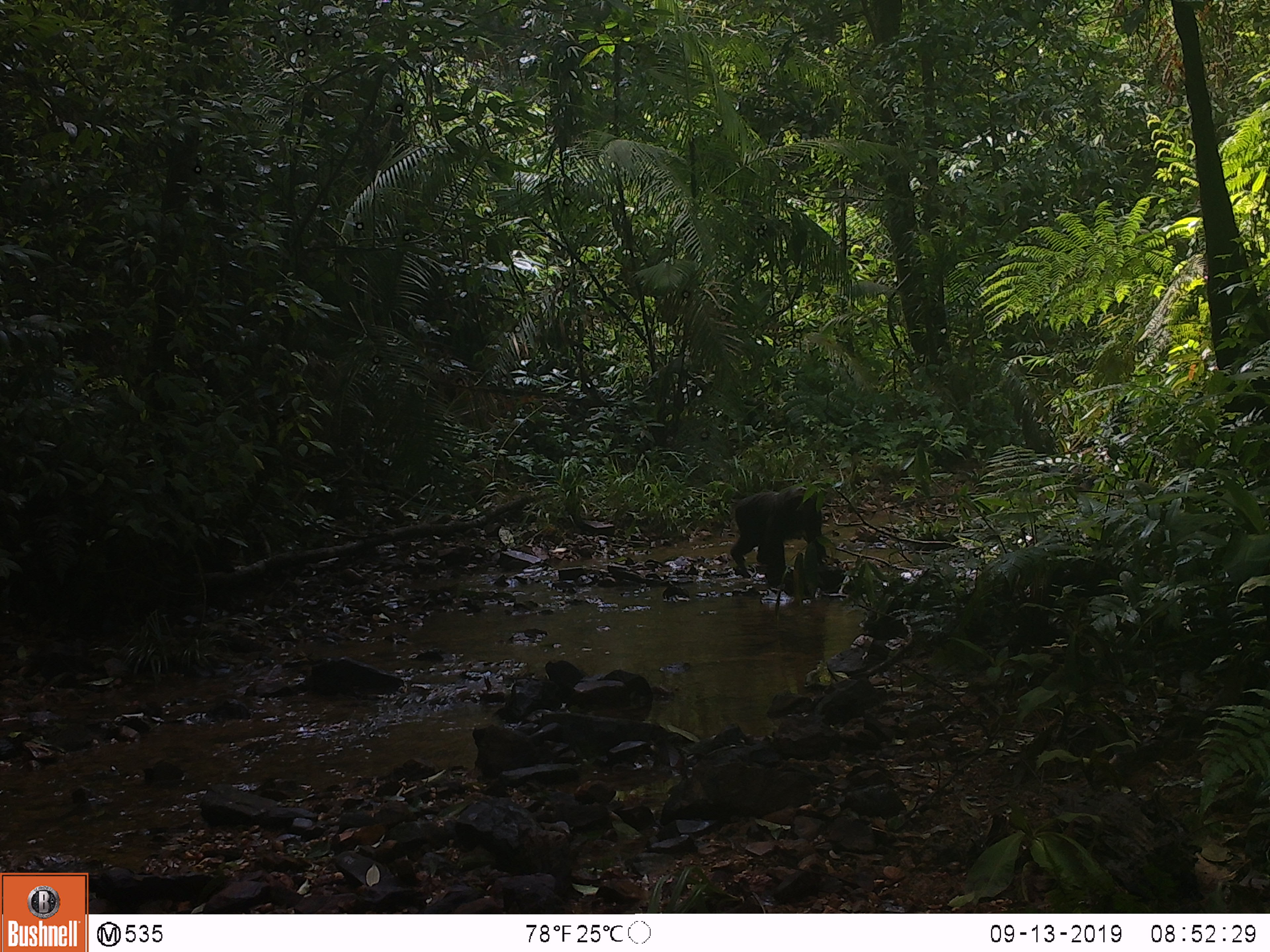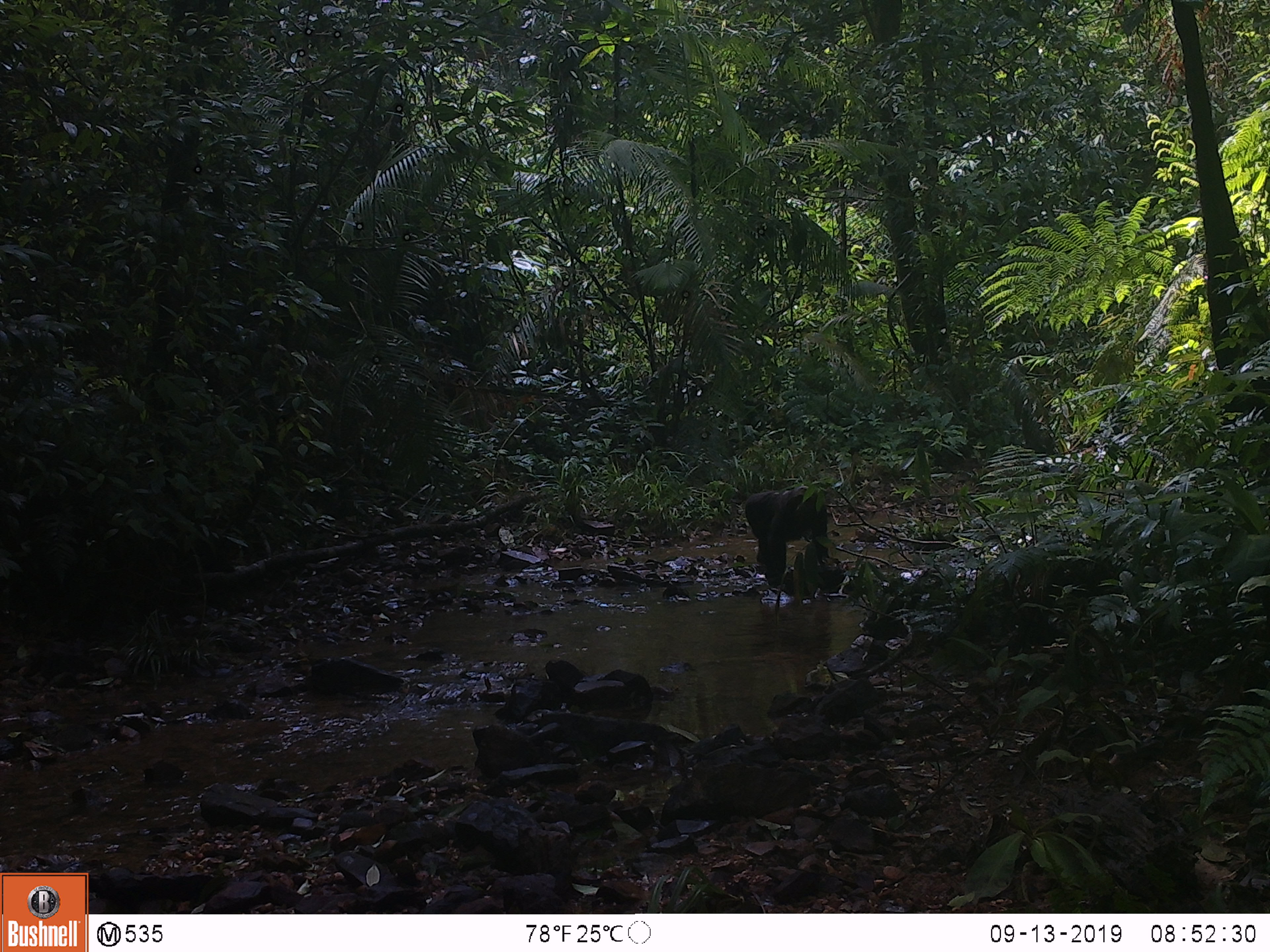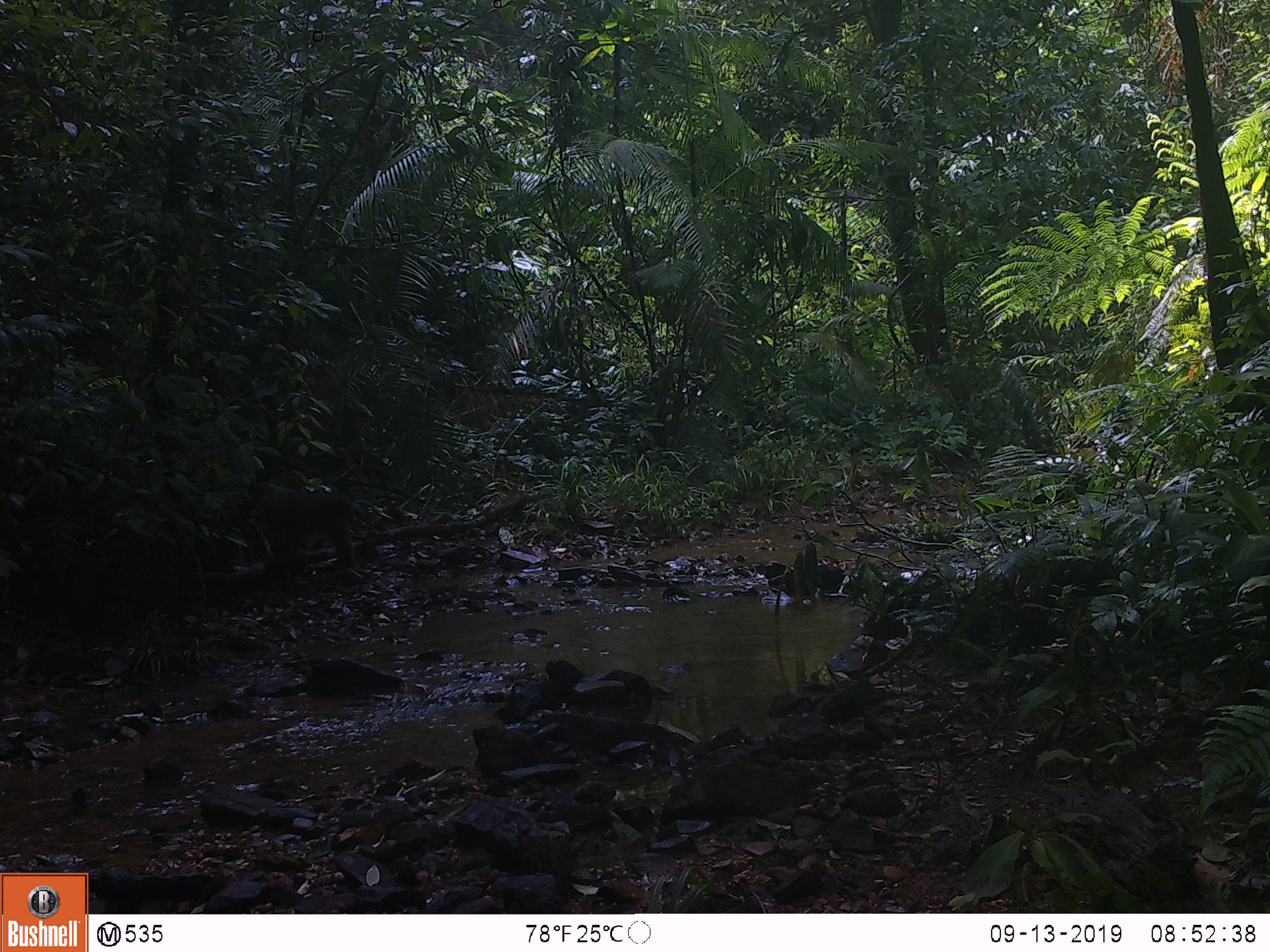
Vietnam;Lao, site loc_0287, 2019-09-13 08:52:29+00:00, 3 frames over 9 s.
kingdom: Animalia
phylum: Chordata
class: Mammalia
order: Primates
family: Cercopithecidae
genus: Macaca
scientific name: Macaca arctoides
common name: stump-tailed macaque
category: stump tailed macaque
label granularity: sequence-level